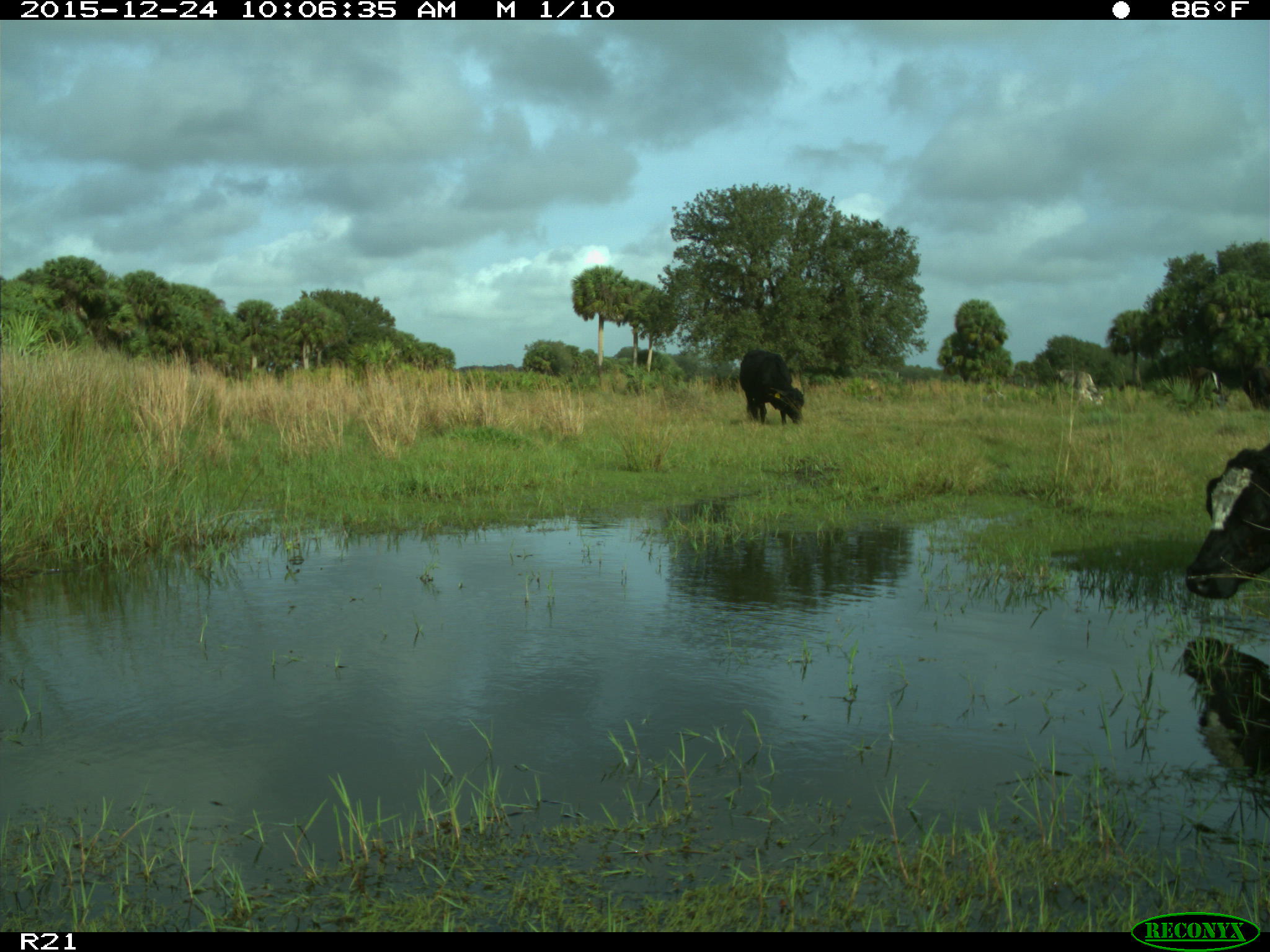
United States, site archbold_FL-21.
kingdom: Animalia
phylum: Chordata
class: Mammalia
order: Artiodactyla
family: Bovidae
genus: Bos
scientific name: Bos taurus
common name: domestic cow